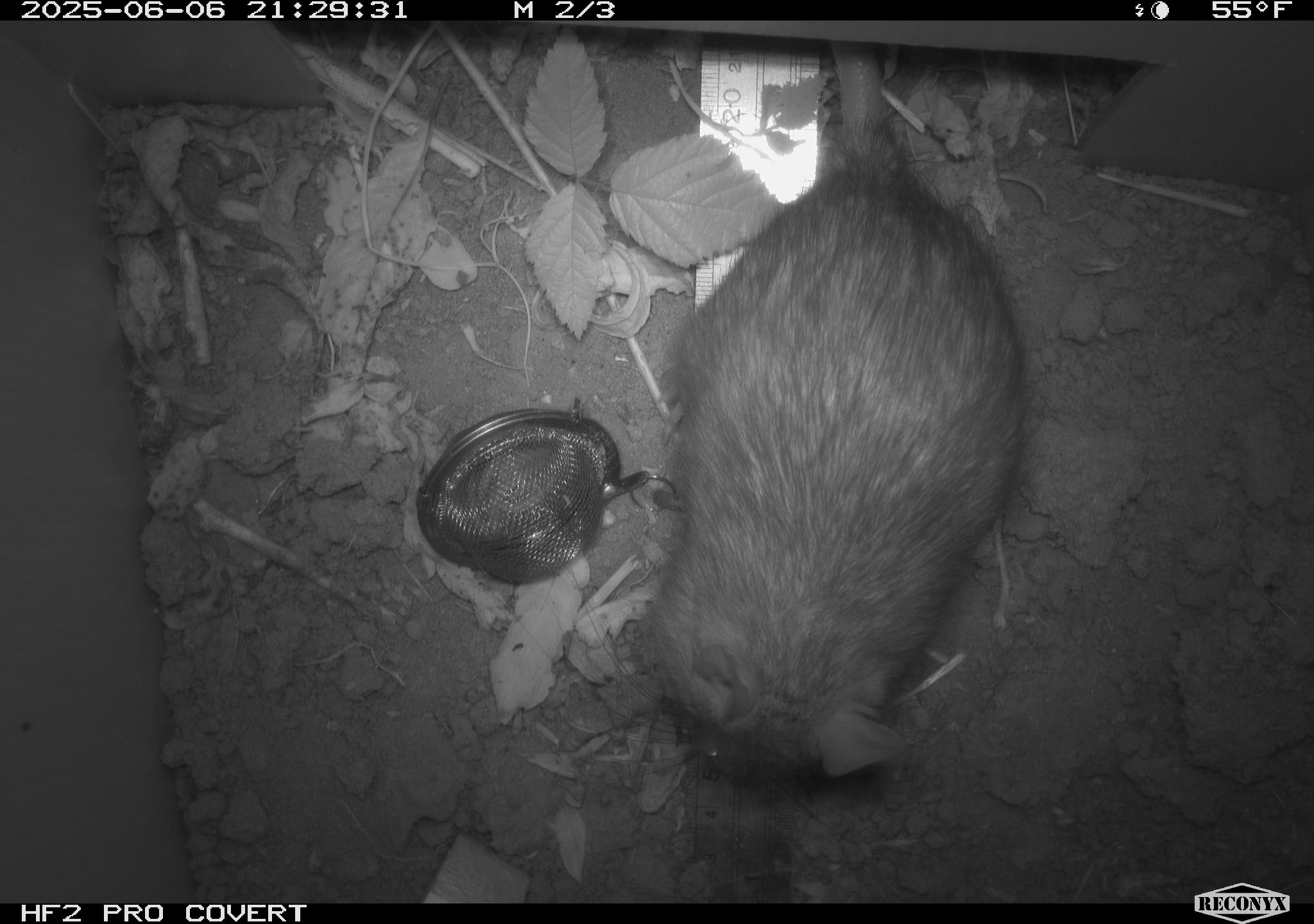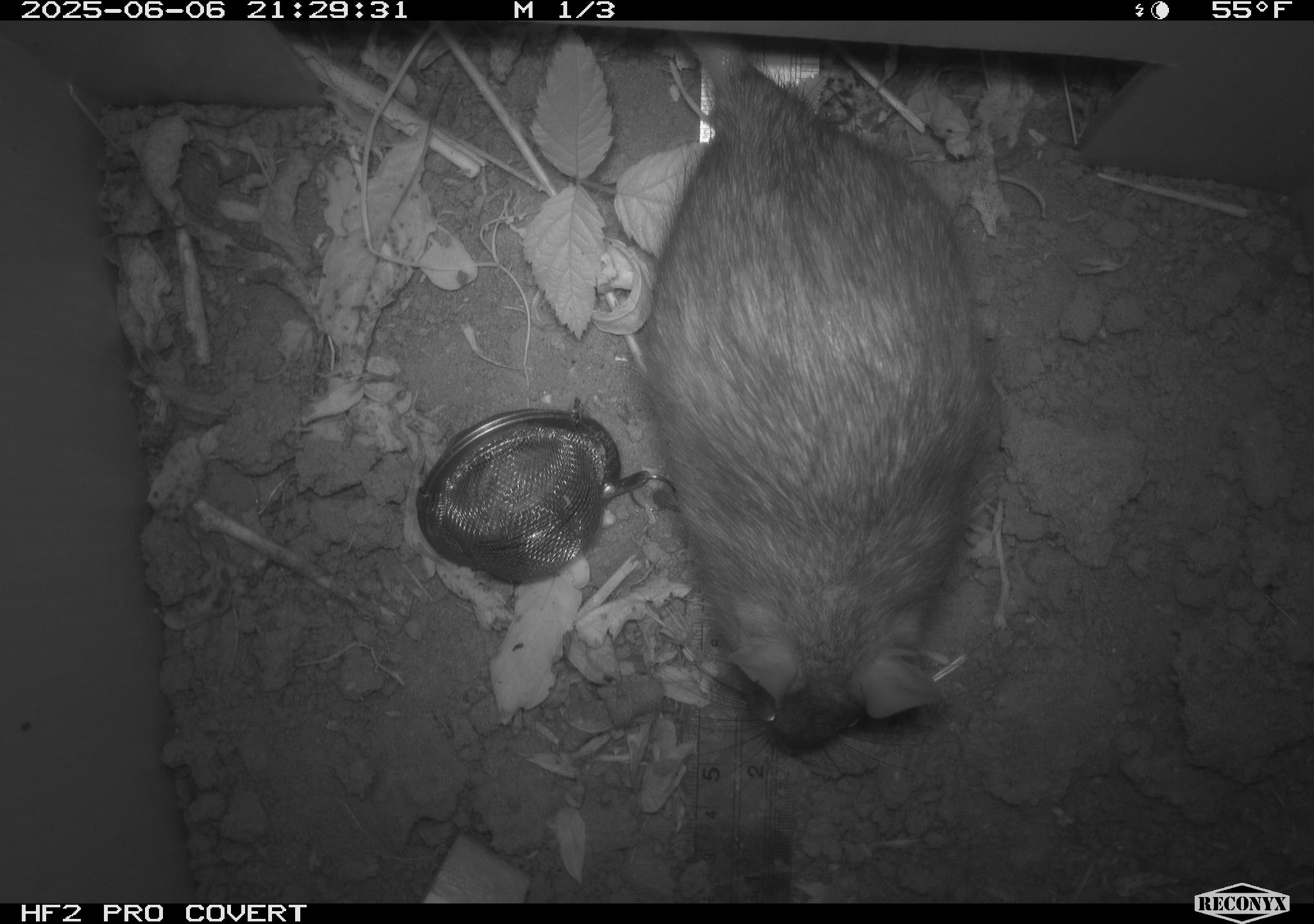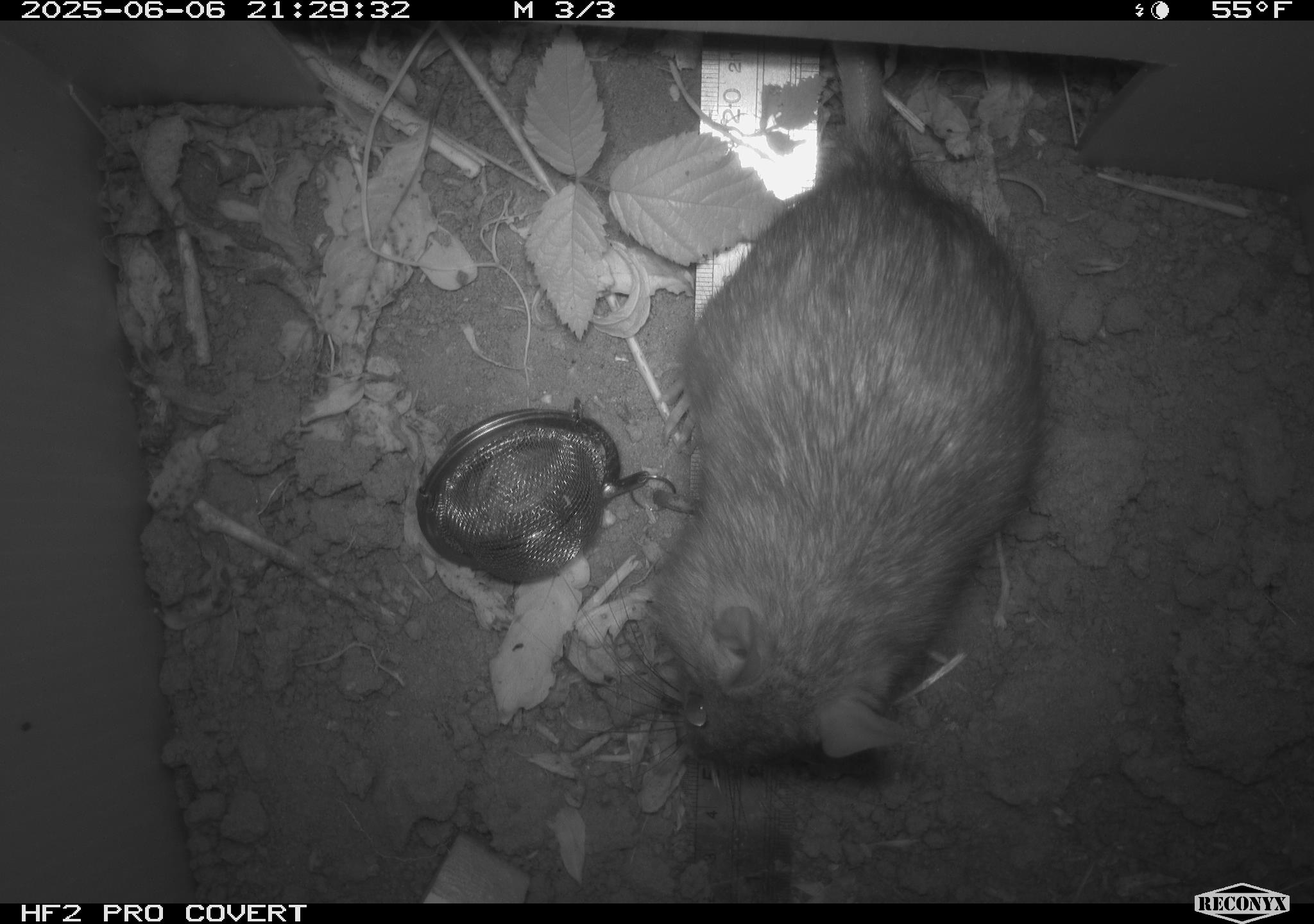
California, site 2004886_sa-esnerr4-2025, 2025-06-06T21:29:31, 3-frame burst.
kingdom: Animalia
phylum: Chordata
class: Mammalia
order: Rodentia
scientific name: Rodentia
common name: rodent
Rodent (Rodentia).